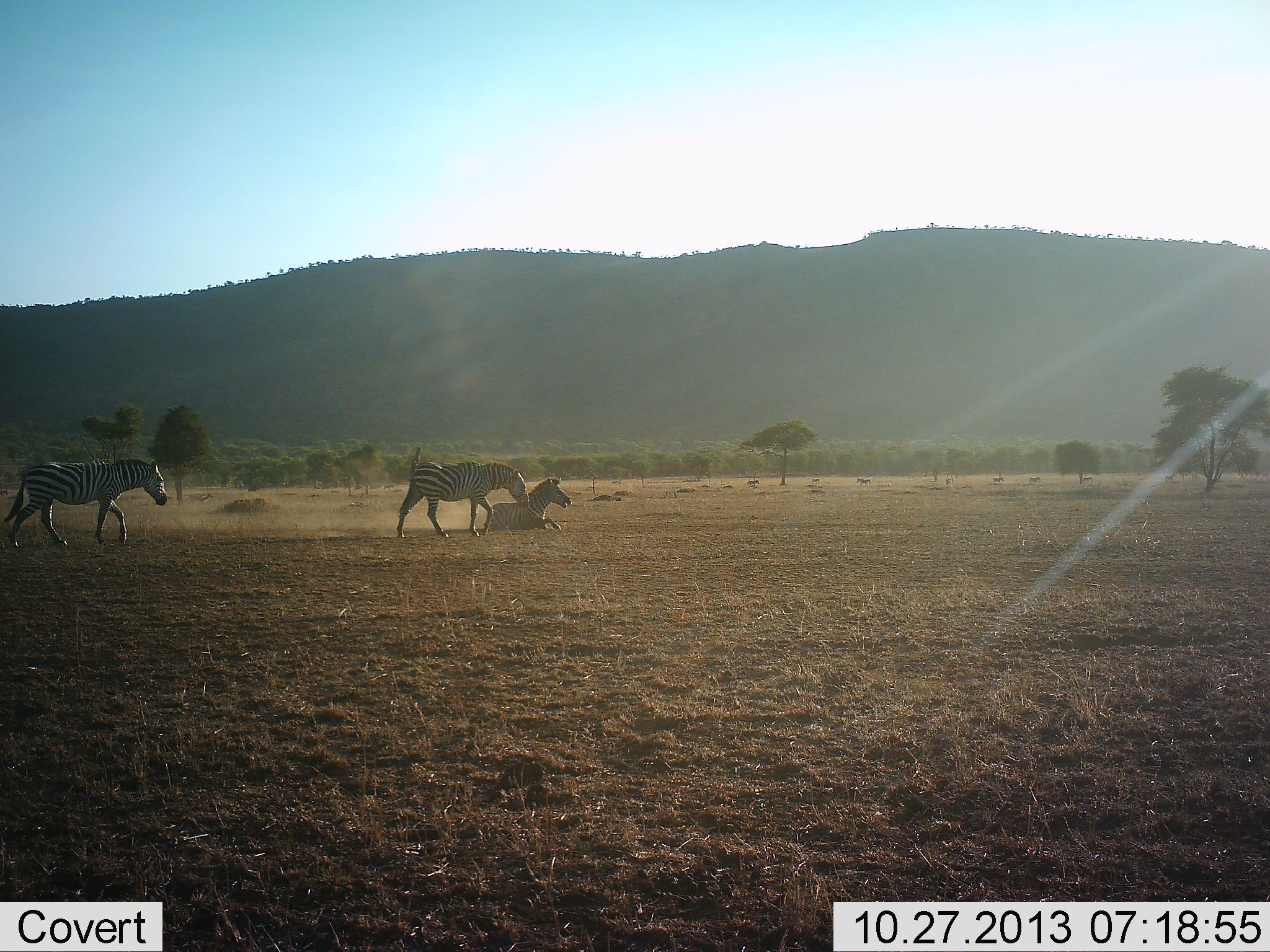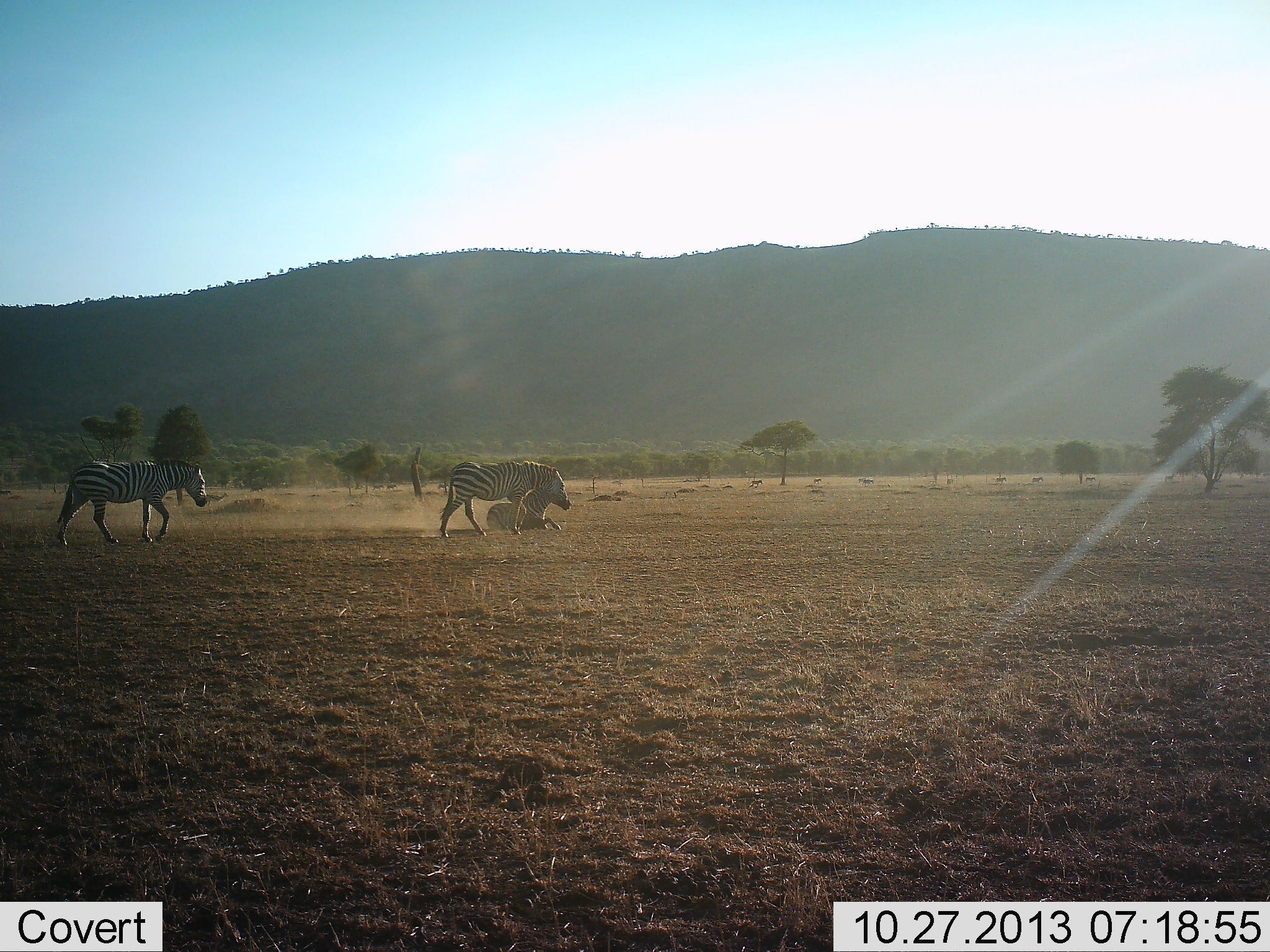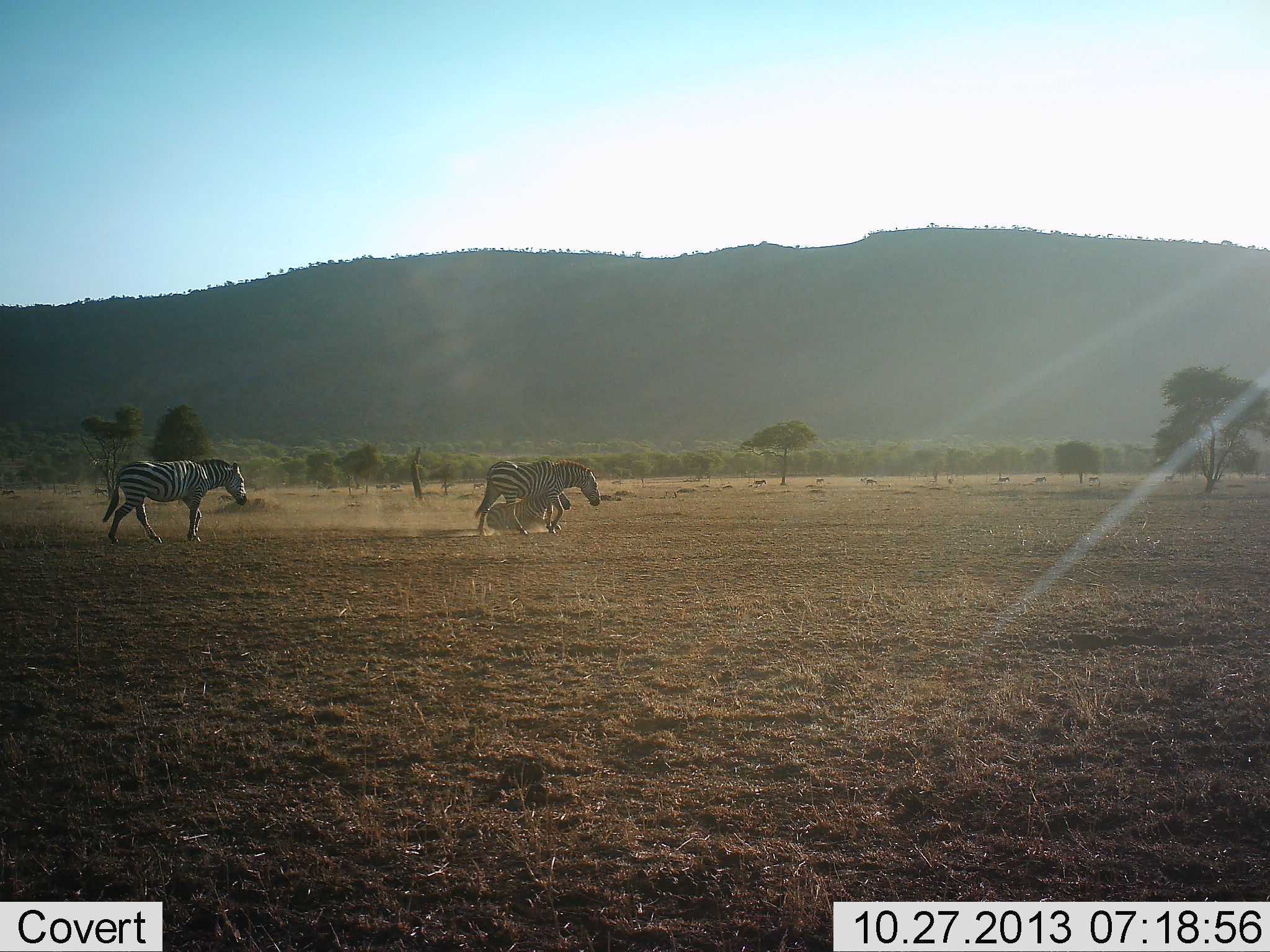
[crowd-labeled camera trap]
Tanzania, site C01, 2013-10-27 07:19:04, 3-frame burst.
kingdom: Animalia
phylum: Chordata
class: Mammalia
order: Perissodactyla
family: Equidae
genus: Equus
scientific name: Equus quagga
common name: plains zebra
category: zebra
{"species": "zebra (plains zebra) (Equus quagga)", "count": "3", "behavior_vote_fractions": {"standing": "10%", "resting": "90%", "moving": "100%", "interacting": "0%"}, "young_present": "0%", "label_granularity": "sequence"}